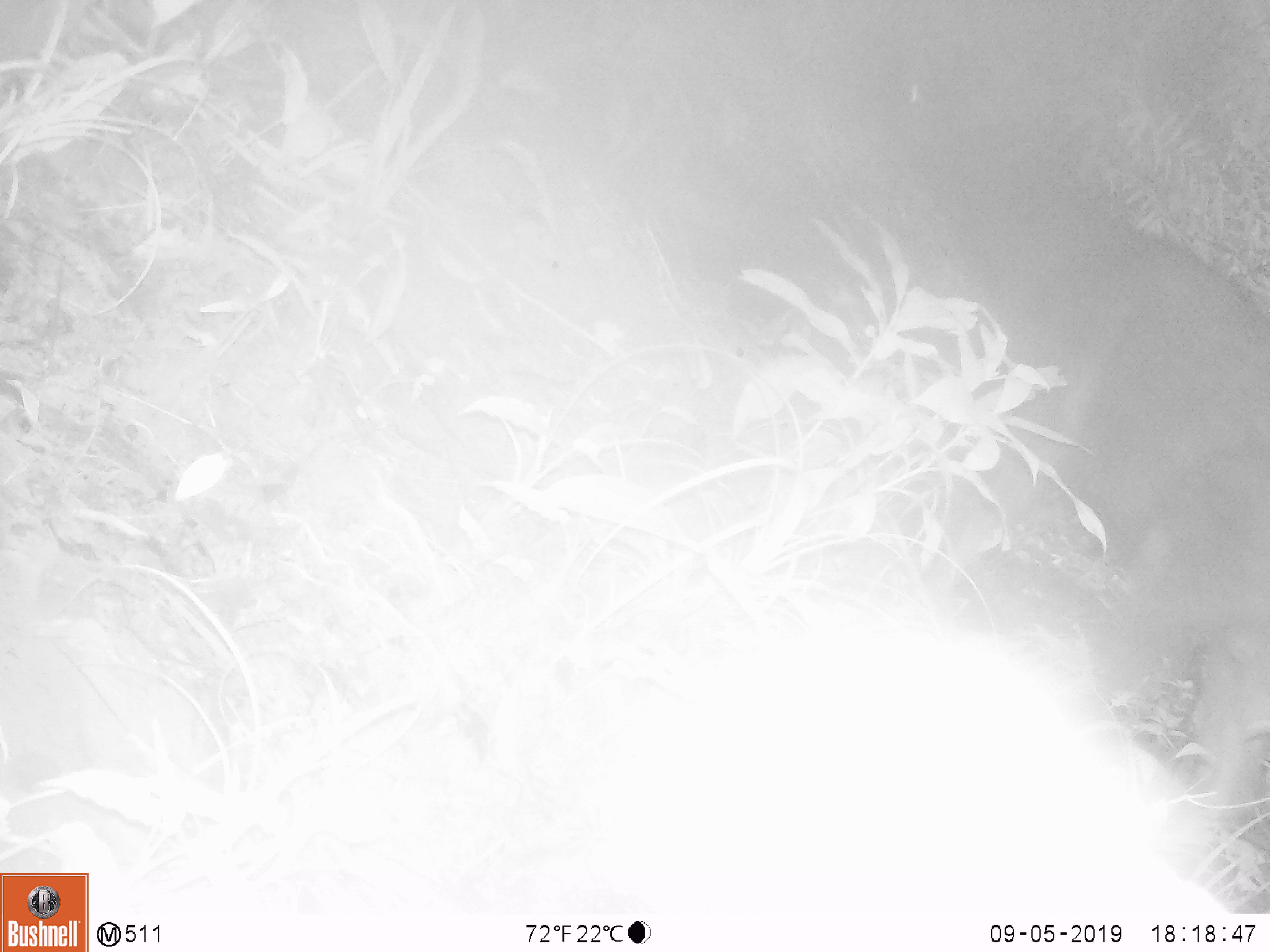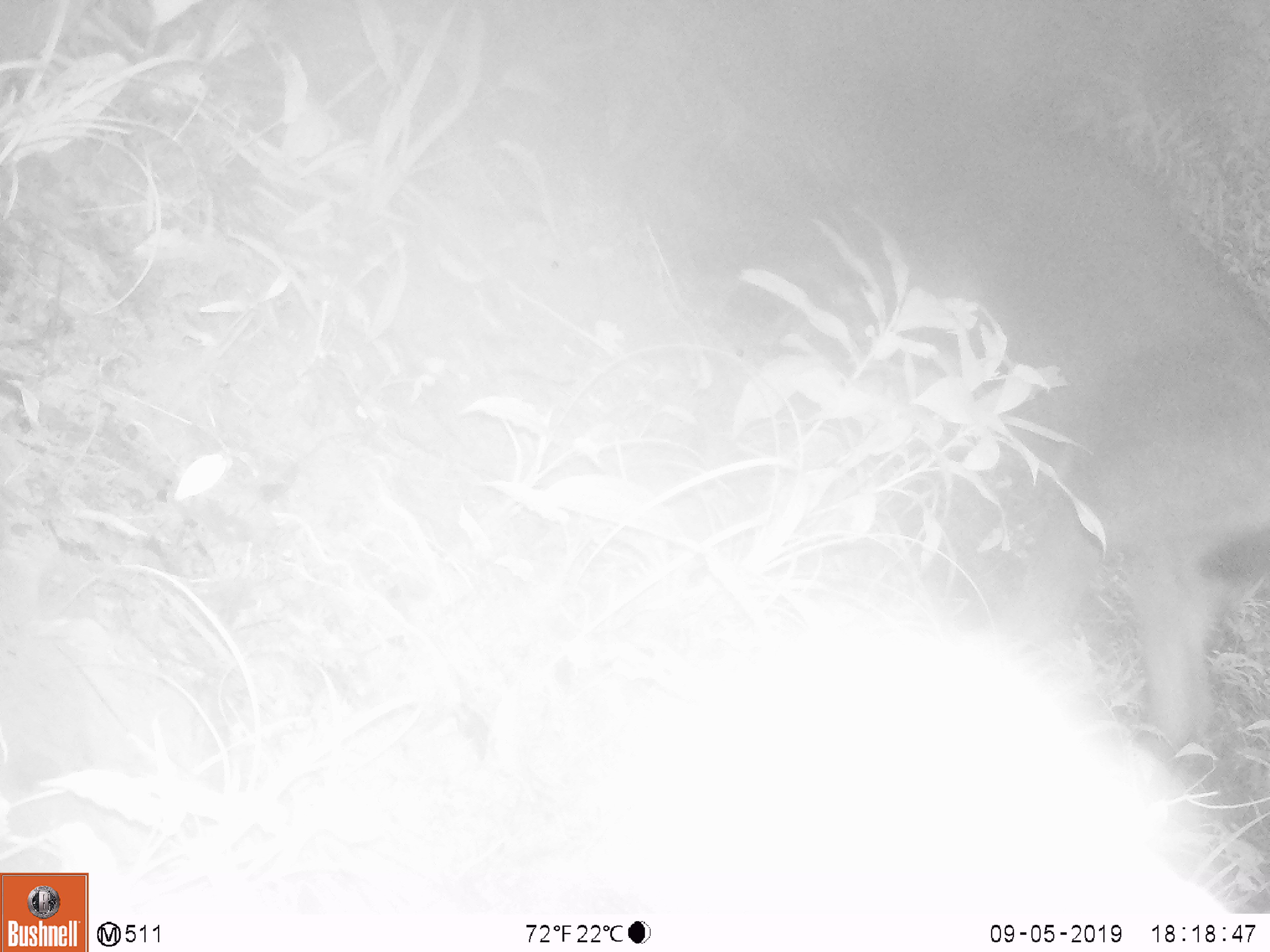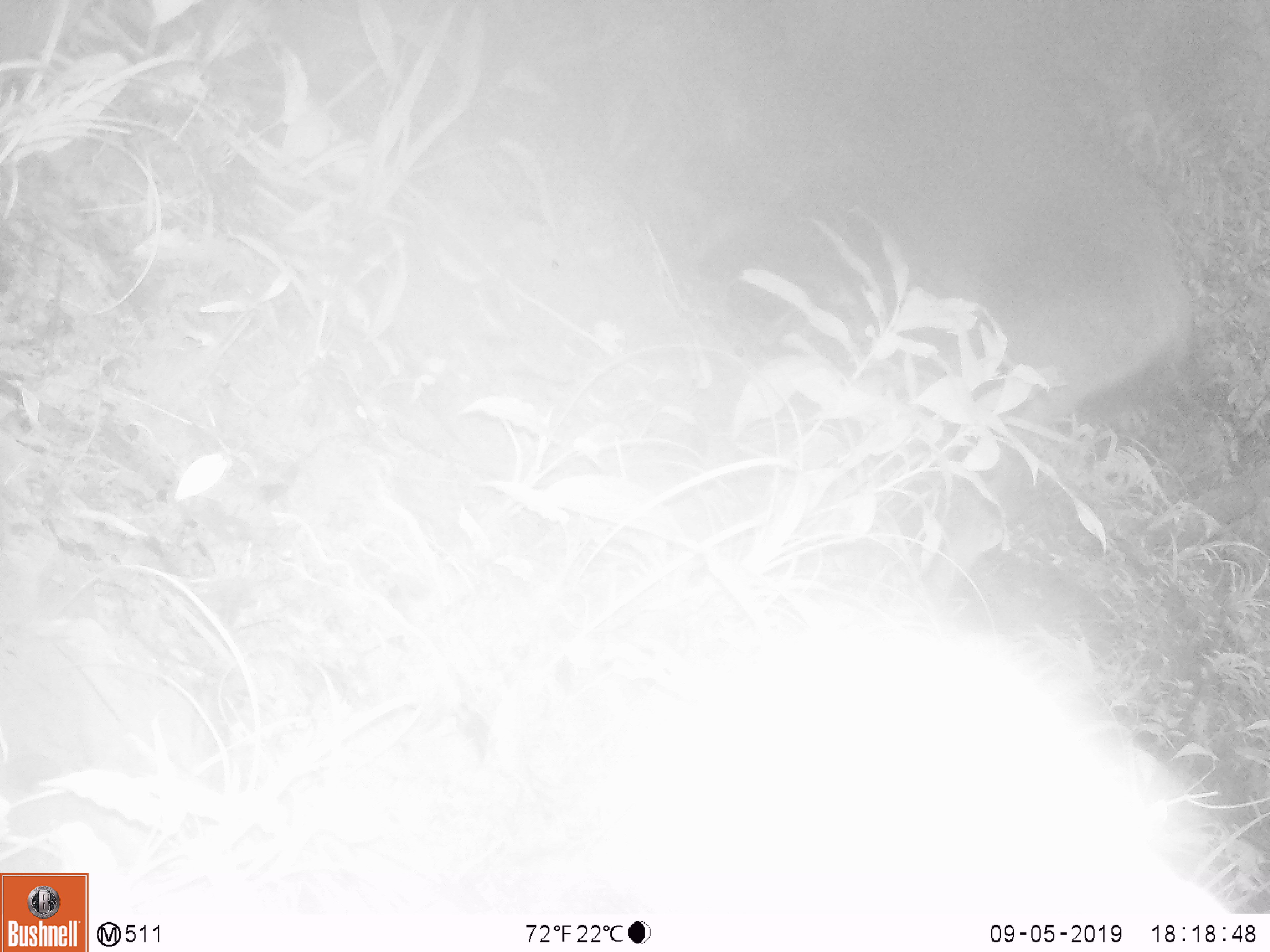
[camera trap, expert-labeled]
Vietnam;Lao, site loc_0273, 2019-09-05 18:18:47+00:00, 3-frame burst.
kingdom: Animalia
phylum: Chordata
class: Mammalia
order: Artiodactyla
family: Cervidae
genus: Rusa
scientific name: Rusa unicolor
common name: sambar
Sambar (Rusa unicolor). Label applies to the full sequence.